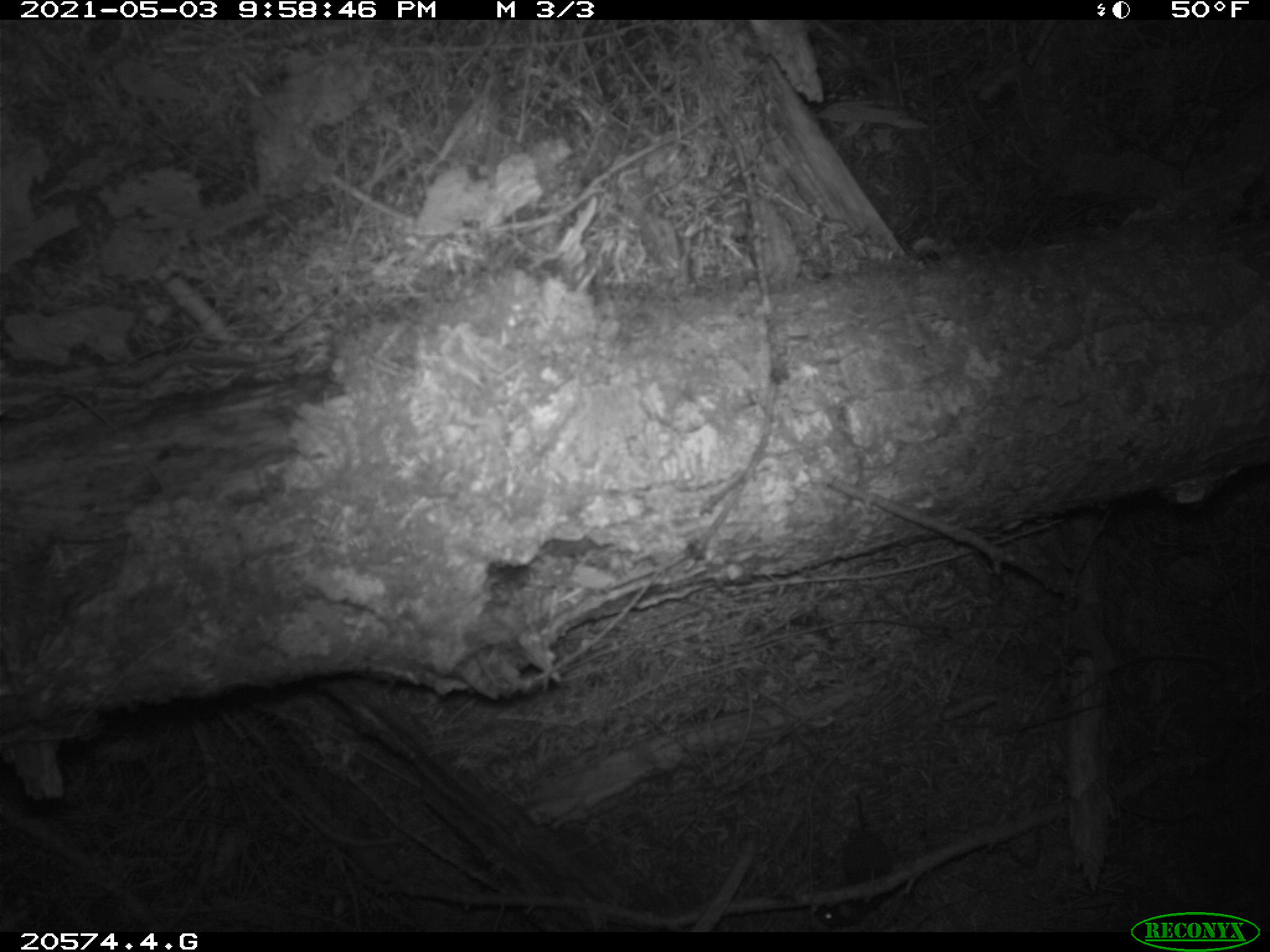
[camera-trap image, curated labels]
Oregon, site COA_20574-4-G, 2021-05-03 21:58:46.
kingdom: Animalia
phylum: Chordata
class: Mammalia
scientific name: Mammalia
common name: small mammal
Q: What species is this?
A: Small mammal (Mammalia).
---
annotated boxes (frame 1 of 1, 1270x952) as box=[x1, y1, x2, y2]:
small mammal: box=[807, 785, 907, 932]